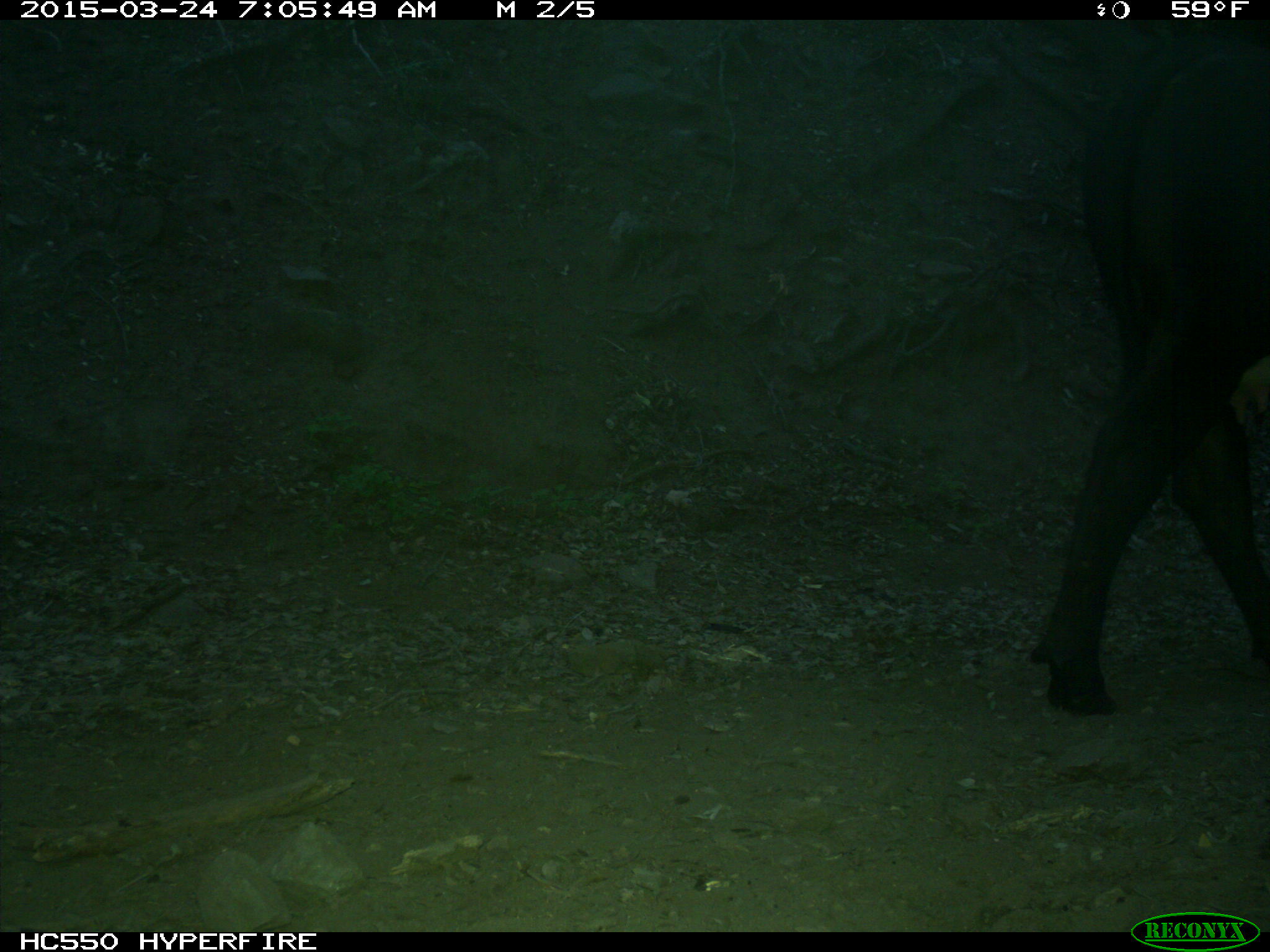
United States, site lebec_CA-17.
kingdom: Animalia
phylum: Chordata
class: Mammalia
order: Artiodactyla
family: Bovidae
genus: Bos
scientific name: Bos taurus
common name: domestic cow